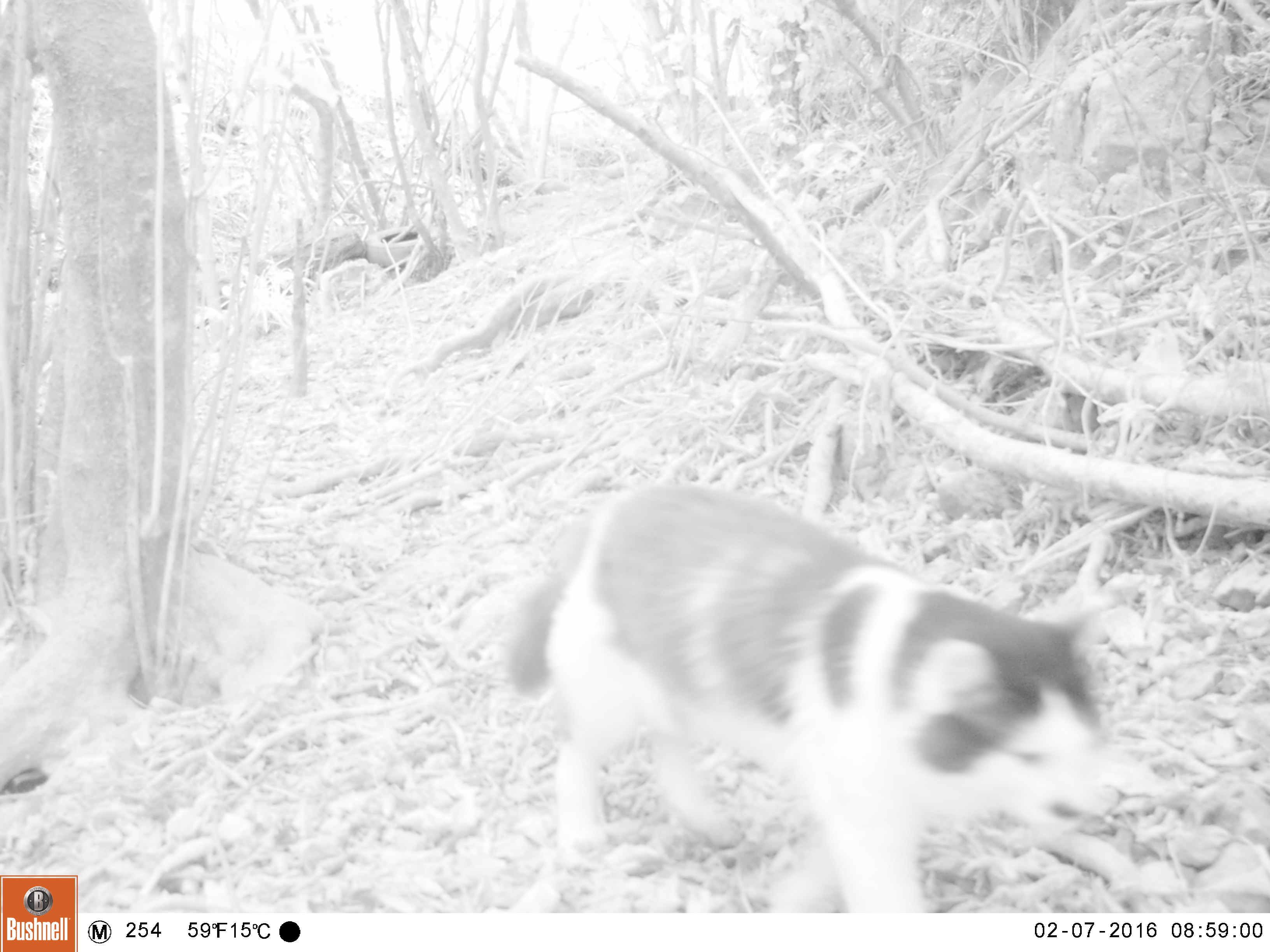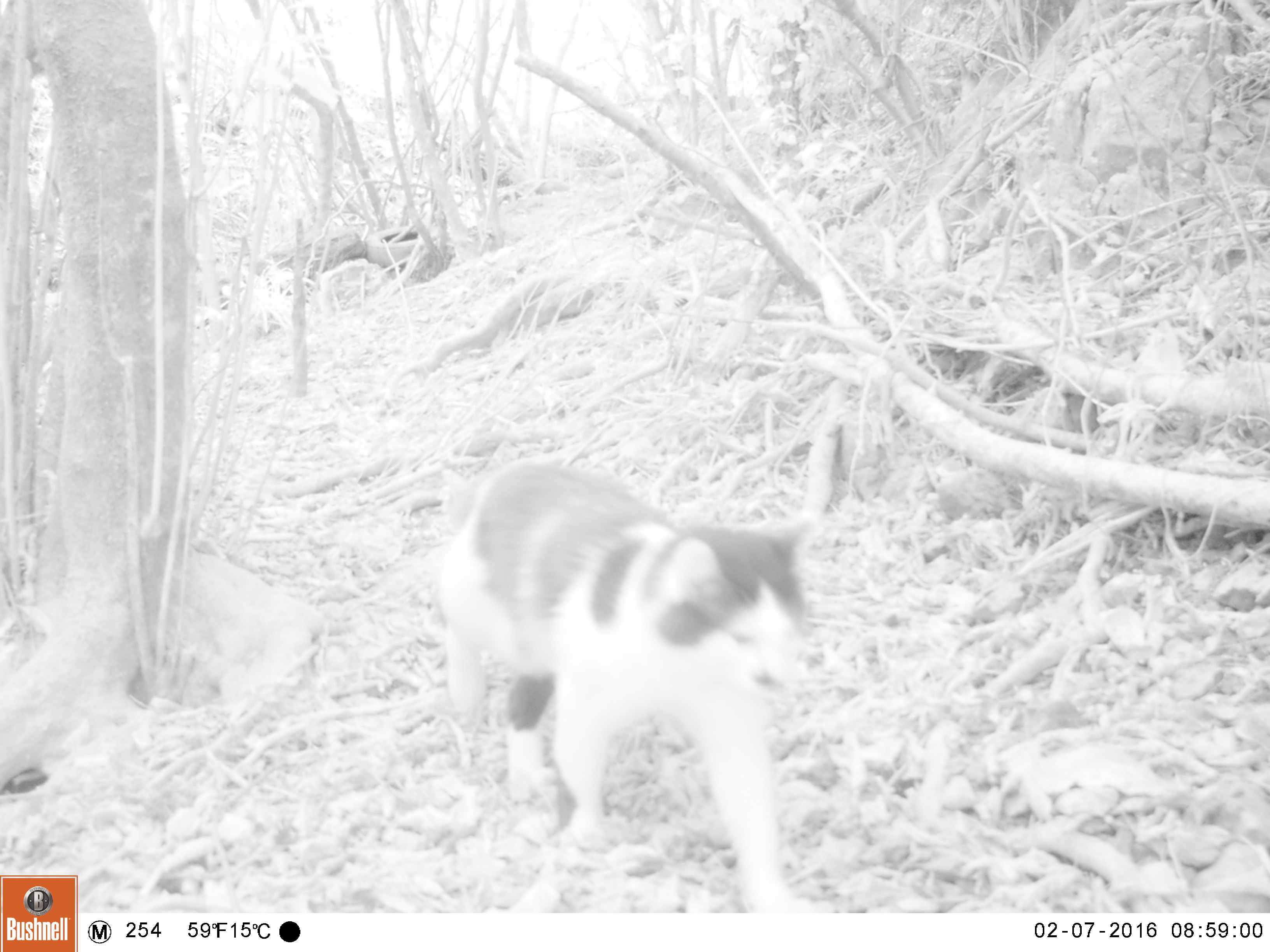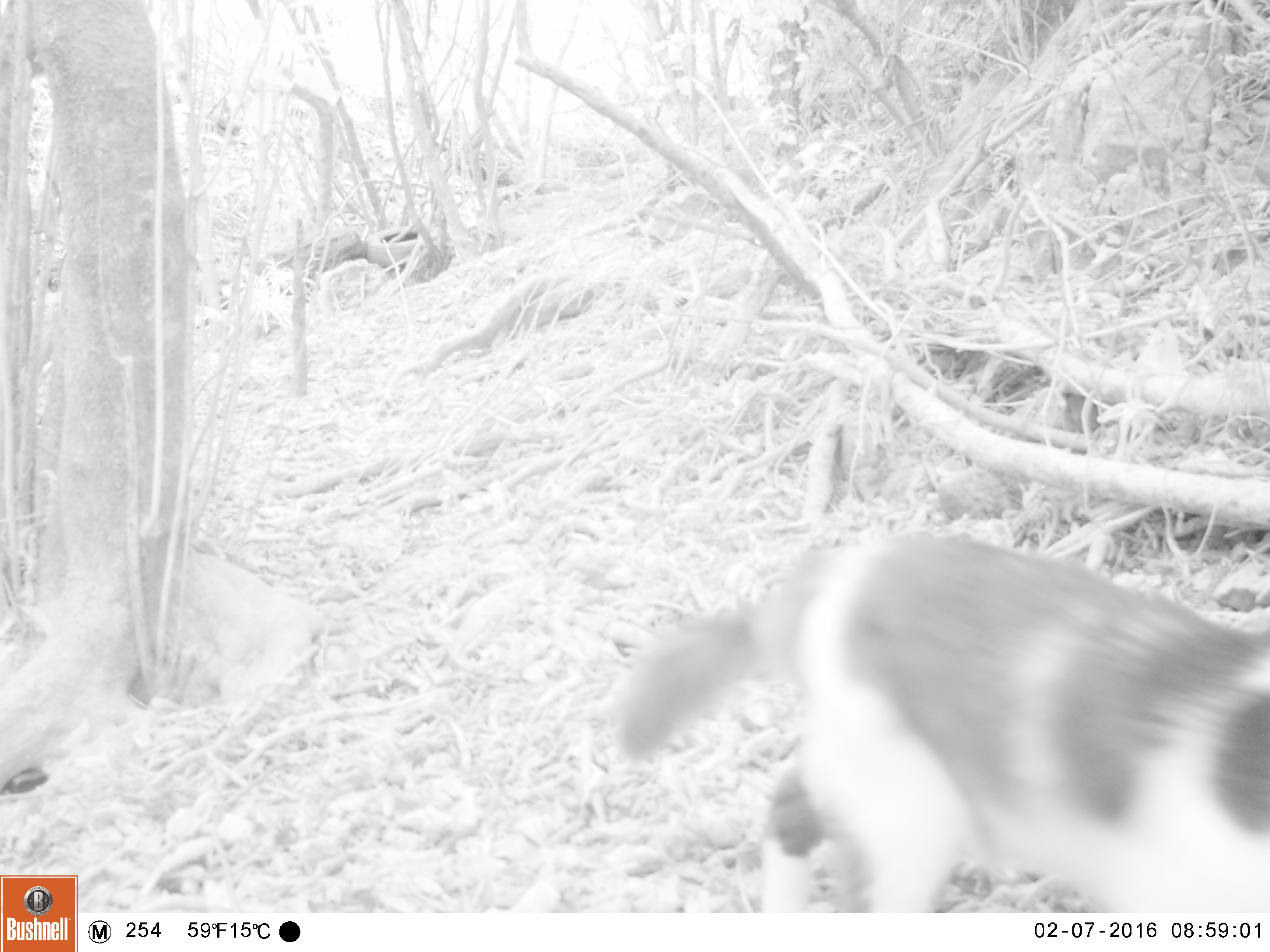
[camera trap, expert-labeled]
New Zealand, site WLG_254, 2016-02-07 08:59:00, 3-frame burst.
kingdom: Animalia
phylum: Chordata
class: Mammalia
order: Carnivora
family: Felidae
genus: Felis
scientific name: Felis catus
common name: domestic cat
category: cat